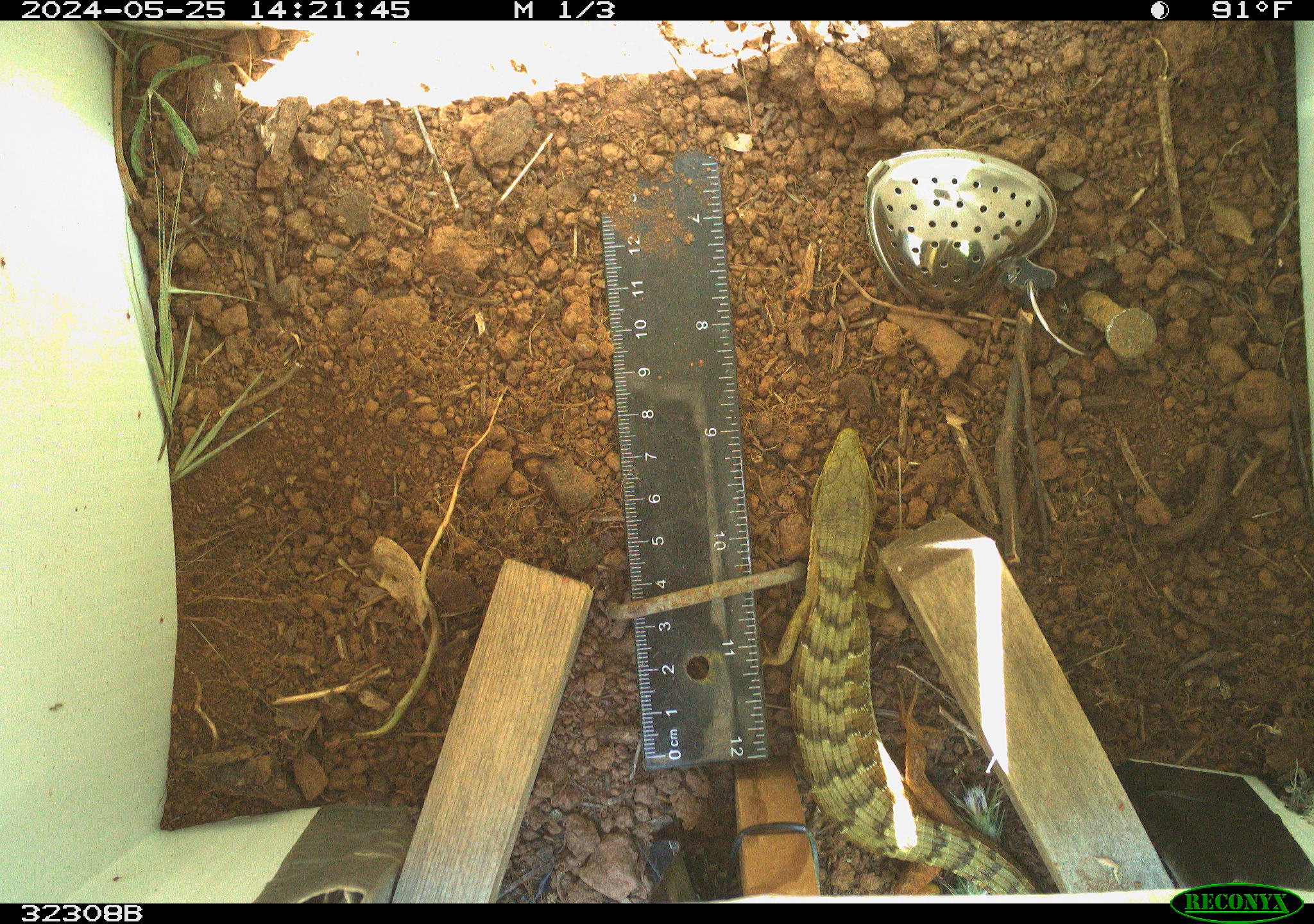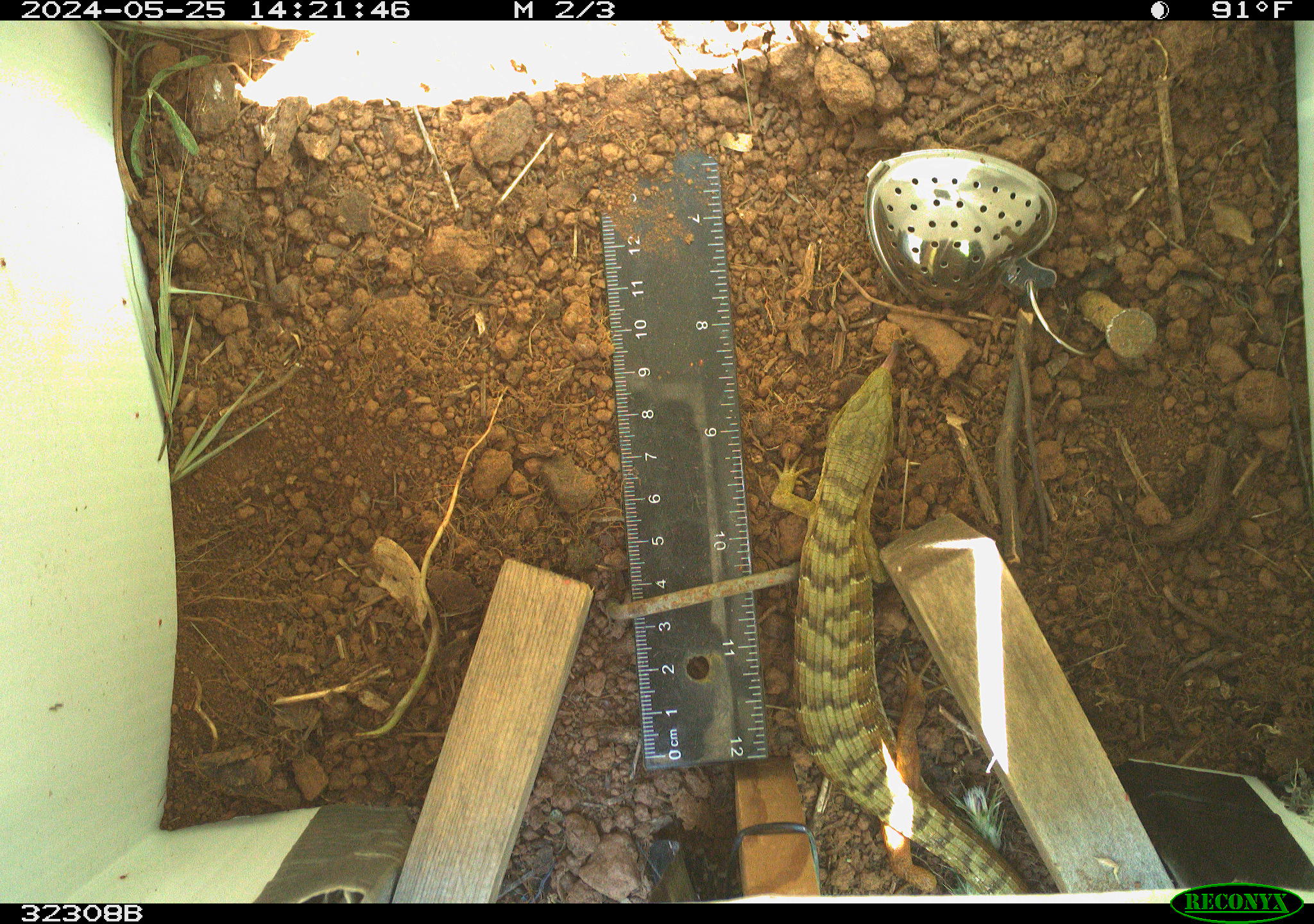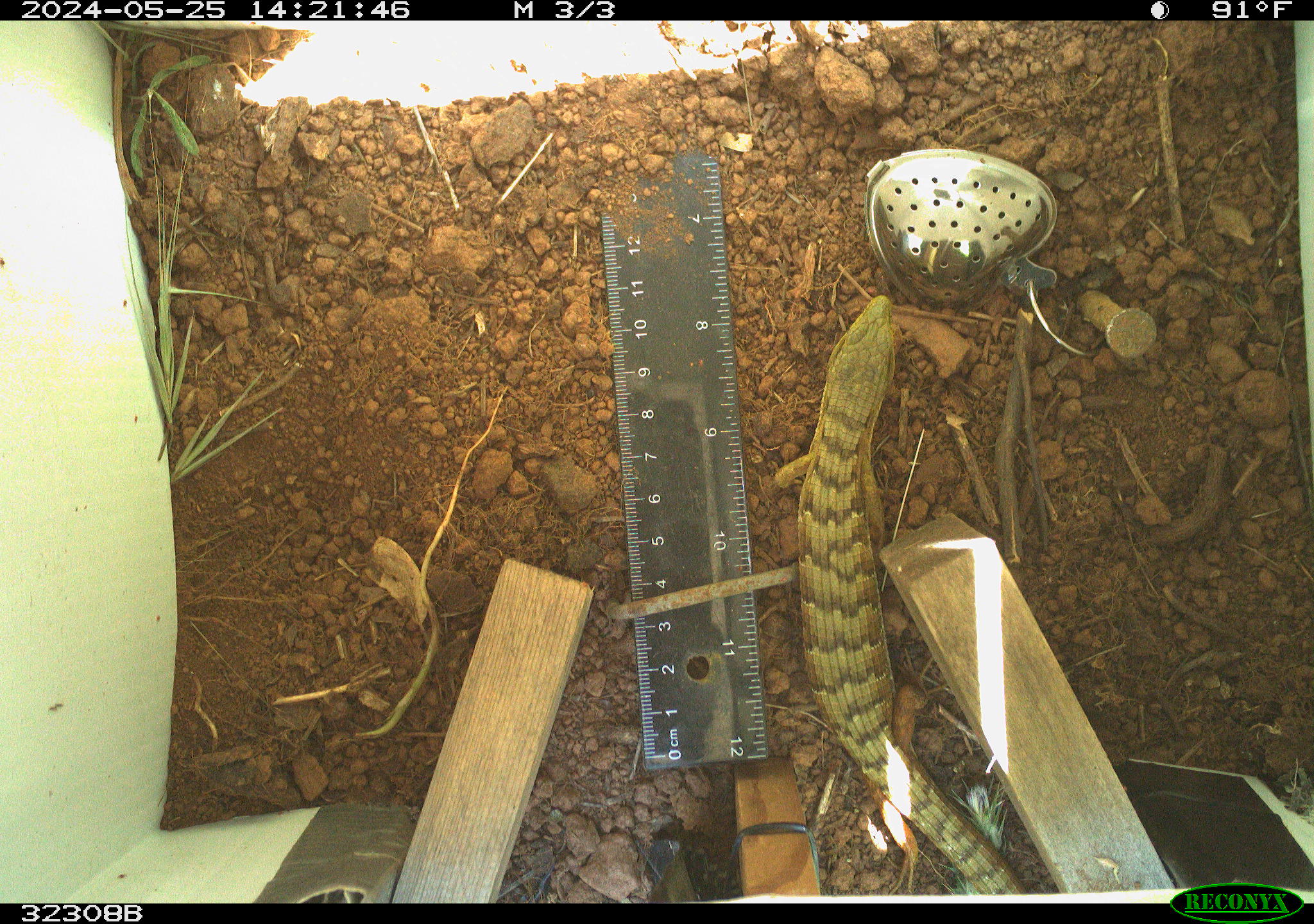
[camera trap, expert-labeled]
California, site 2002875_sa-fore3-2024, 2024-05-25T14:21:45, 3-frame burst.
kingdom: Animalia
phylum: Chordata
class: Reptilia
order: Squamata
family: Anguidae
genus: Elgaria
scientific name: Elgaria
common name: alligator lizards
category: elgaria species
Elgaria species (alligator lizards) (Elgaria).